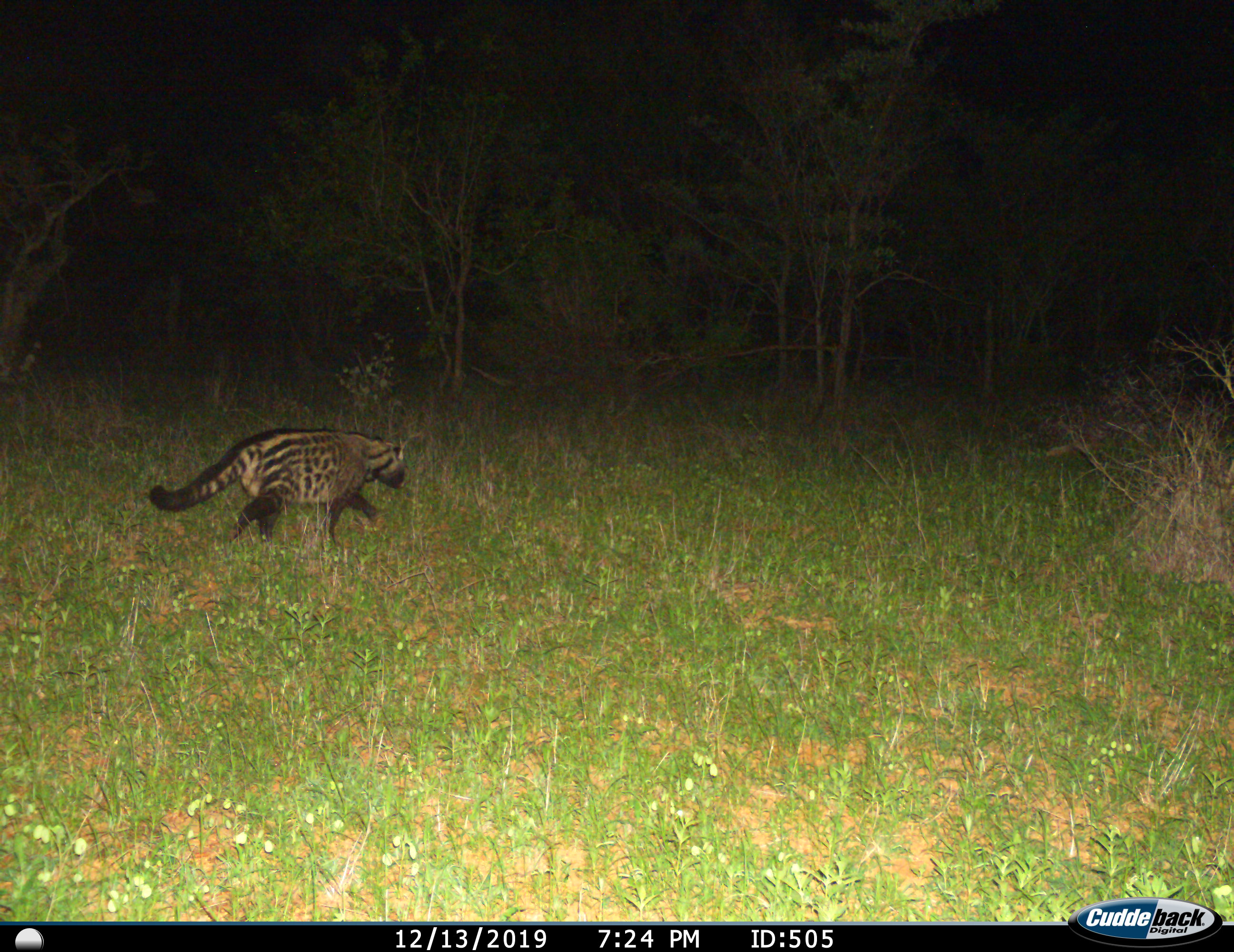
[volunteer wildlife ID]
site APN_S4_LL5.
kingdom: Animalia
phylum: Chordata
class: Mammalia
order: Carnivora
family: Viverridae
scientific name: Viverridae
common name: civet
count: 1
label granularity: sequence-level